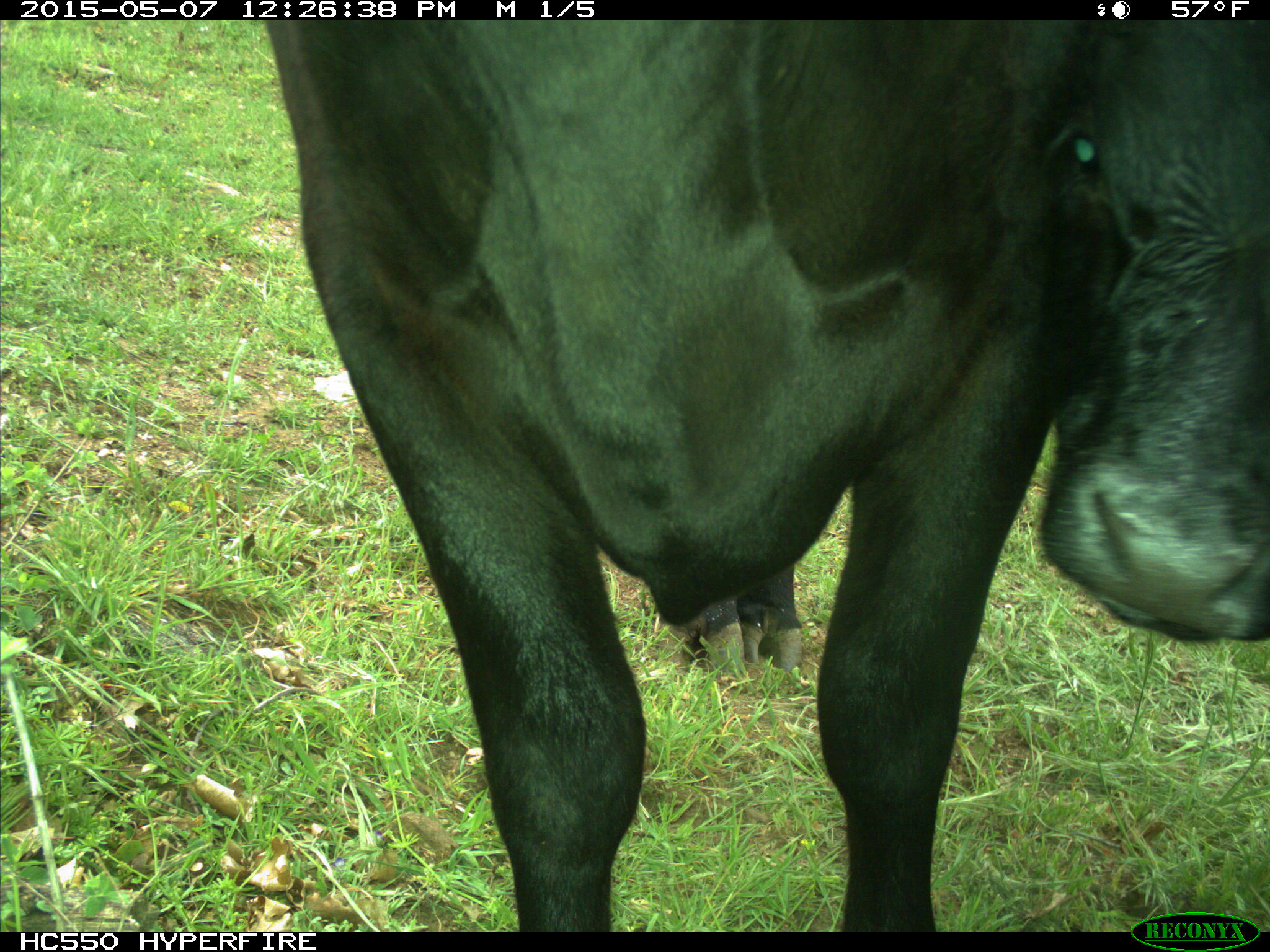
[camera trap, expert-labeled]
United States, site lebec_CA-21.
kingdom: Animalia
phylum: Chordata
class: Mammalia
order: Artiodactyla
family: Bovidae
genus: Bos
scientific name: Bos taurus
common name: domestic cow